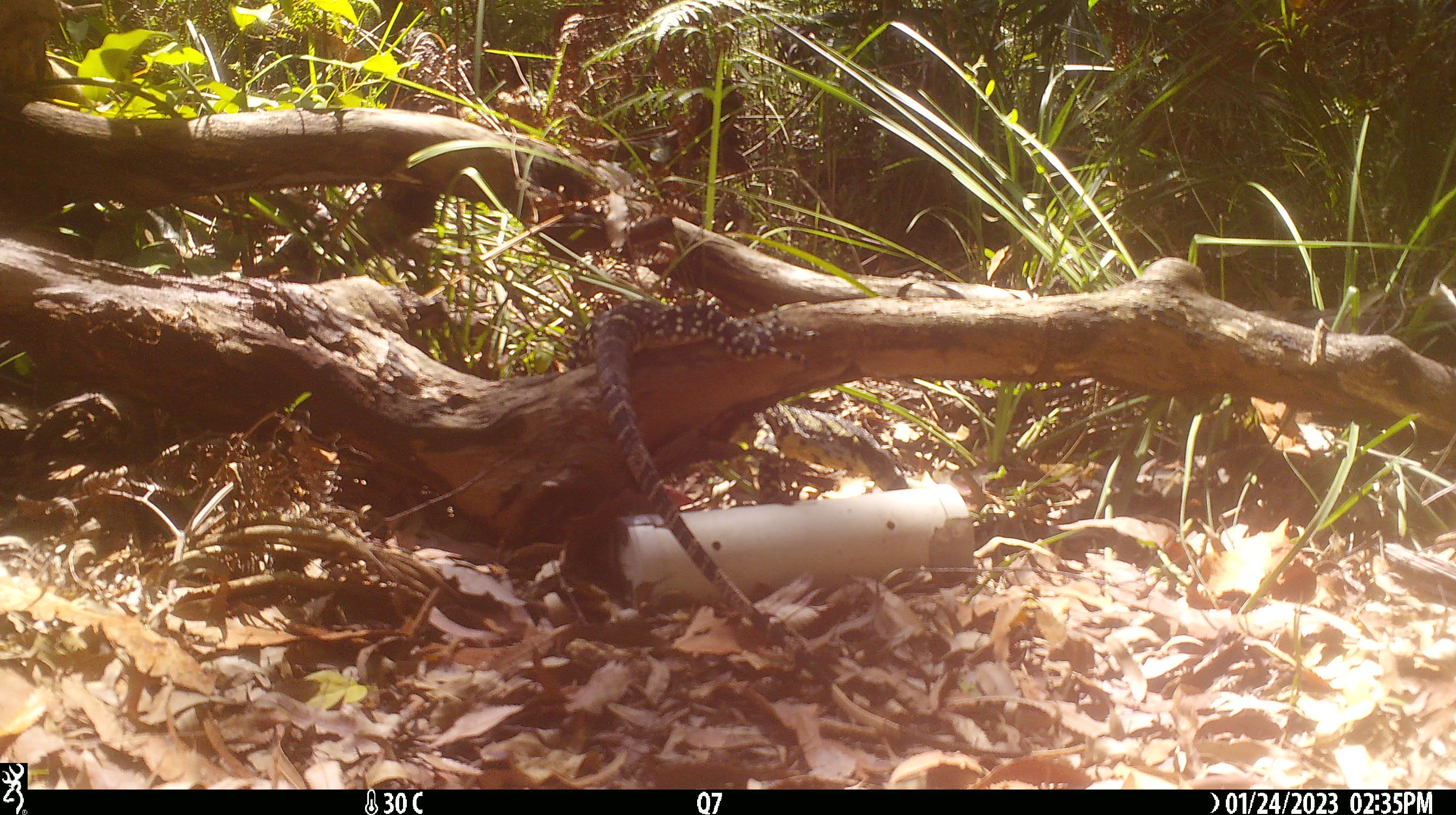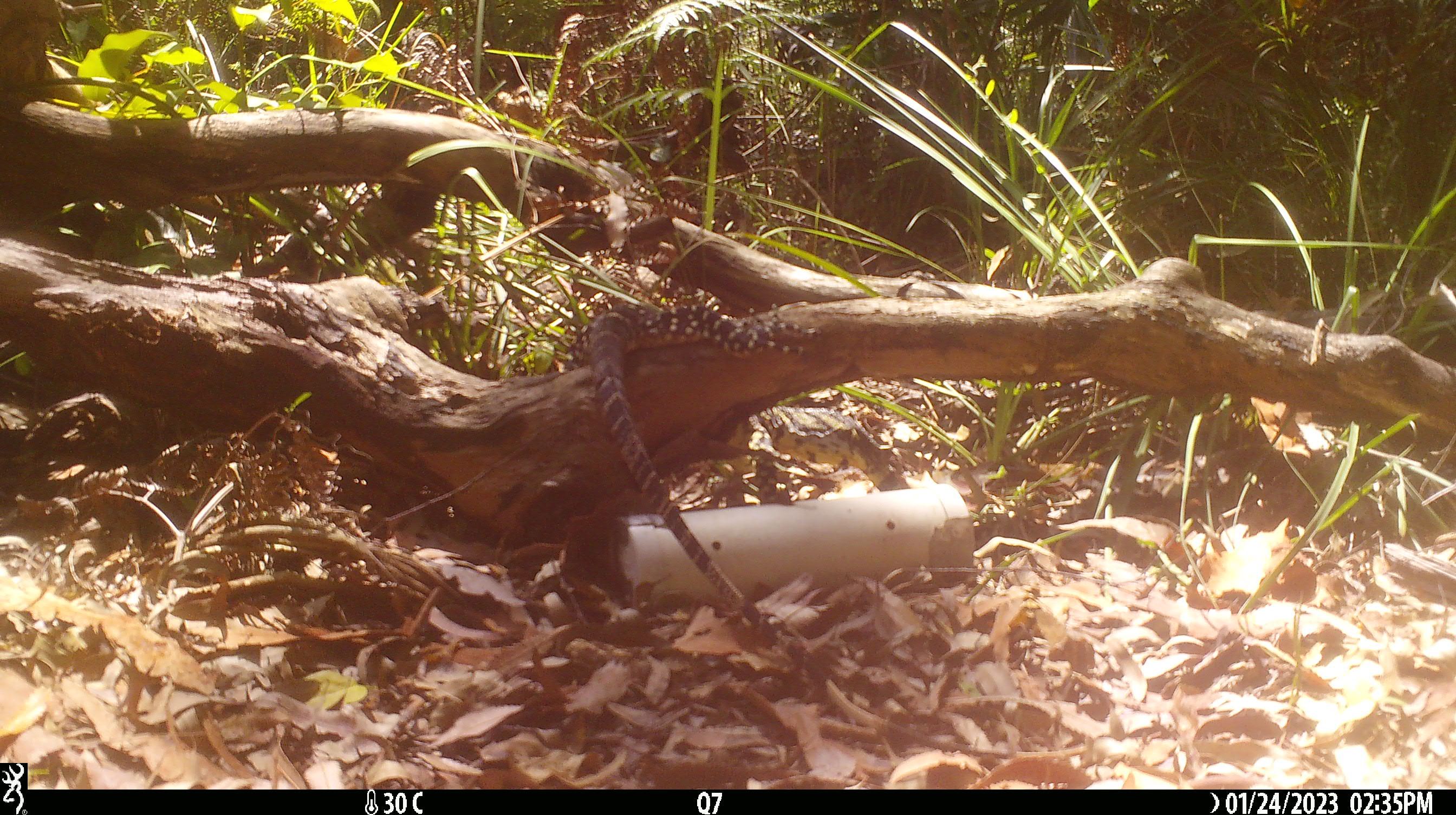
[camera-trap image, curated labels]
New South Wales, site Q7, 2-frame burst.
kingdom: Animalia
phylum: Chordata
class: Reptilia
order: Squamata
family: Varanidae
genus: Varanus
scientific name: Varanus varius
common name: lace monitor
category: goanna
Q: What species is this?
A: Goanna (lace monitor) (Varanus varius).